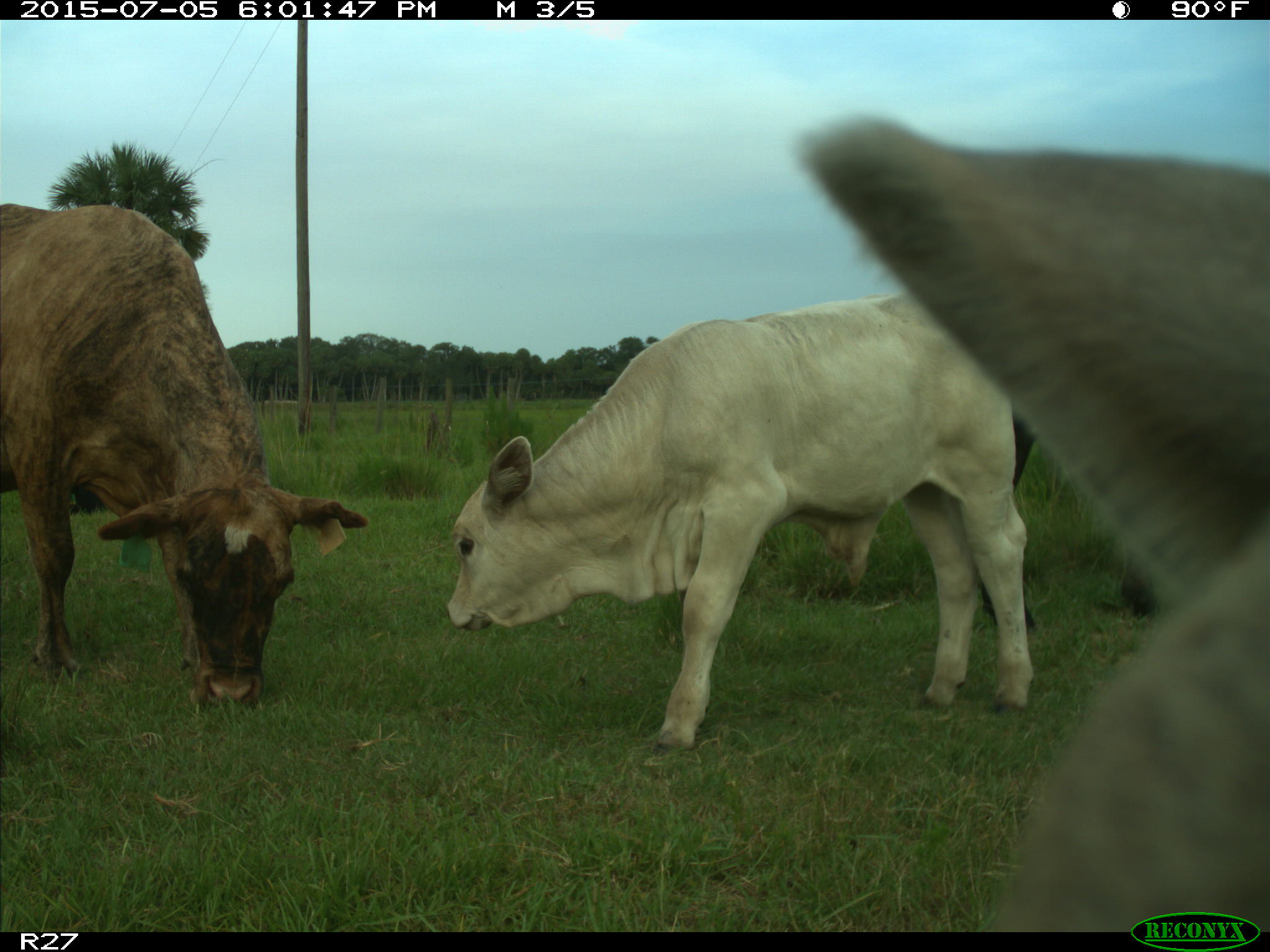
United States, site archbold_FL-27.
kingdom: Animalia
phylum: Chordata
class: Mammalia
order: Artiodactyla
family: Bovidae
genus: Bos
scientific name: Bos taurus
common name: domestic cow